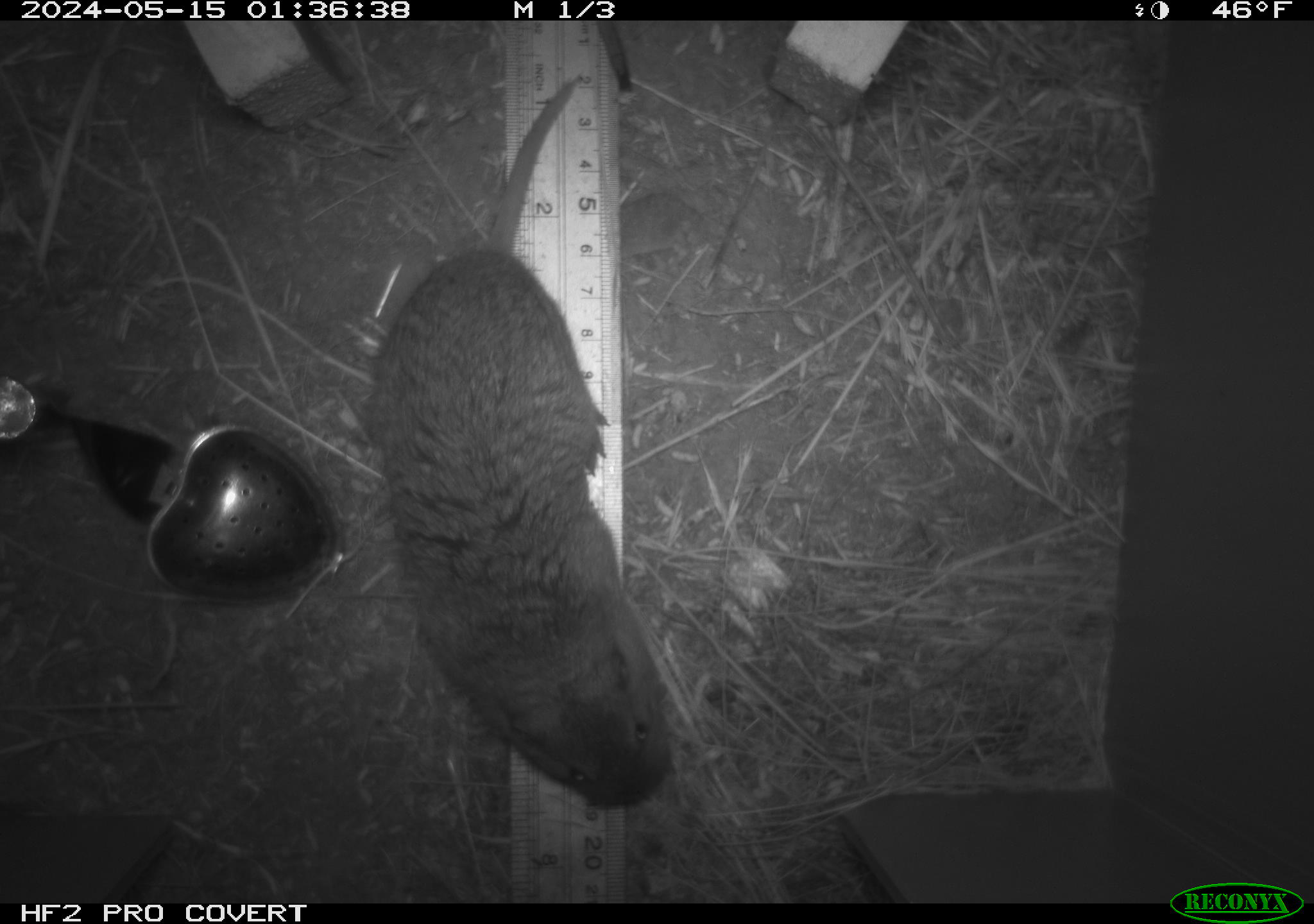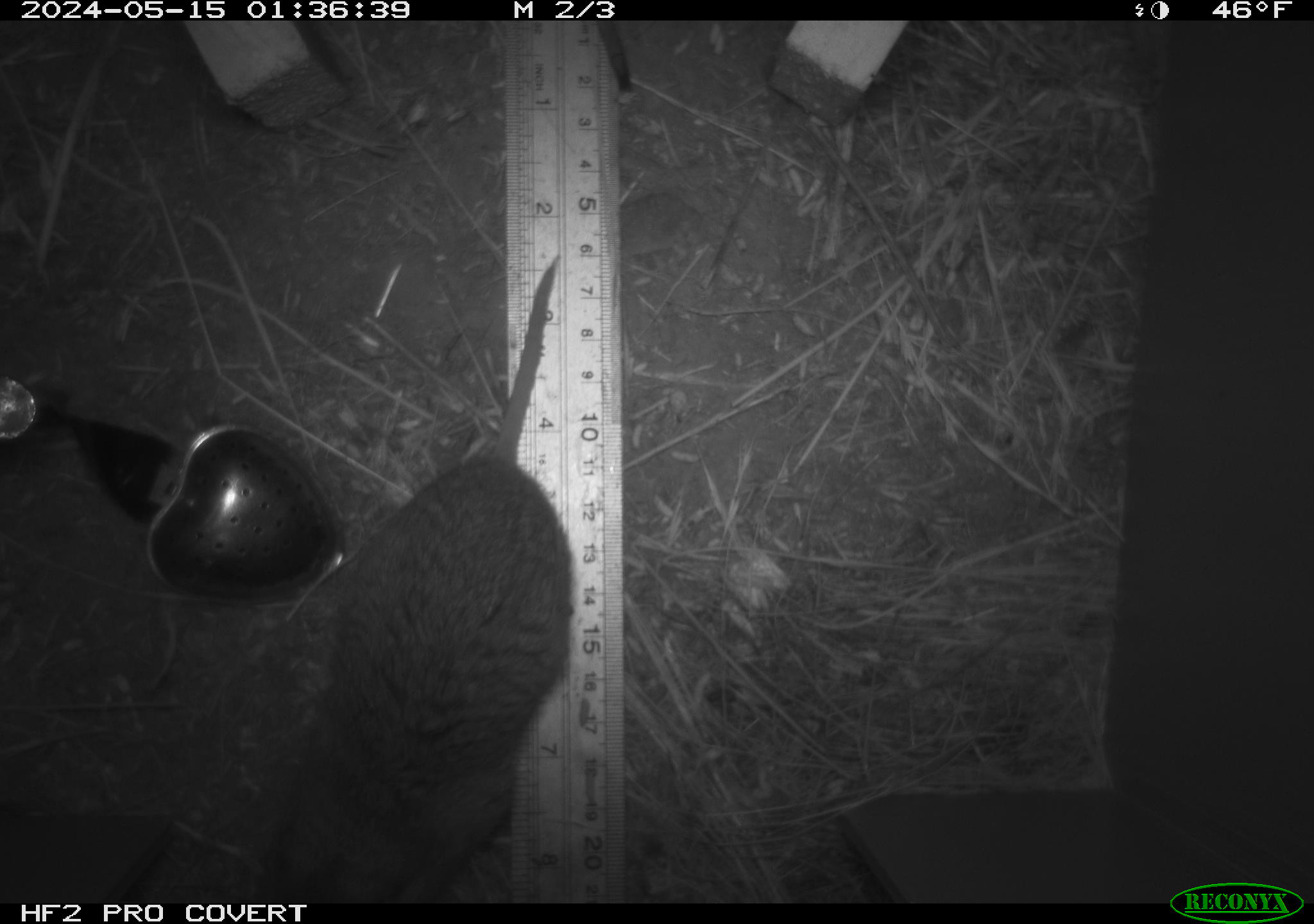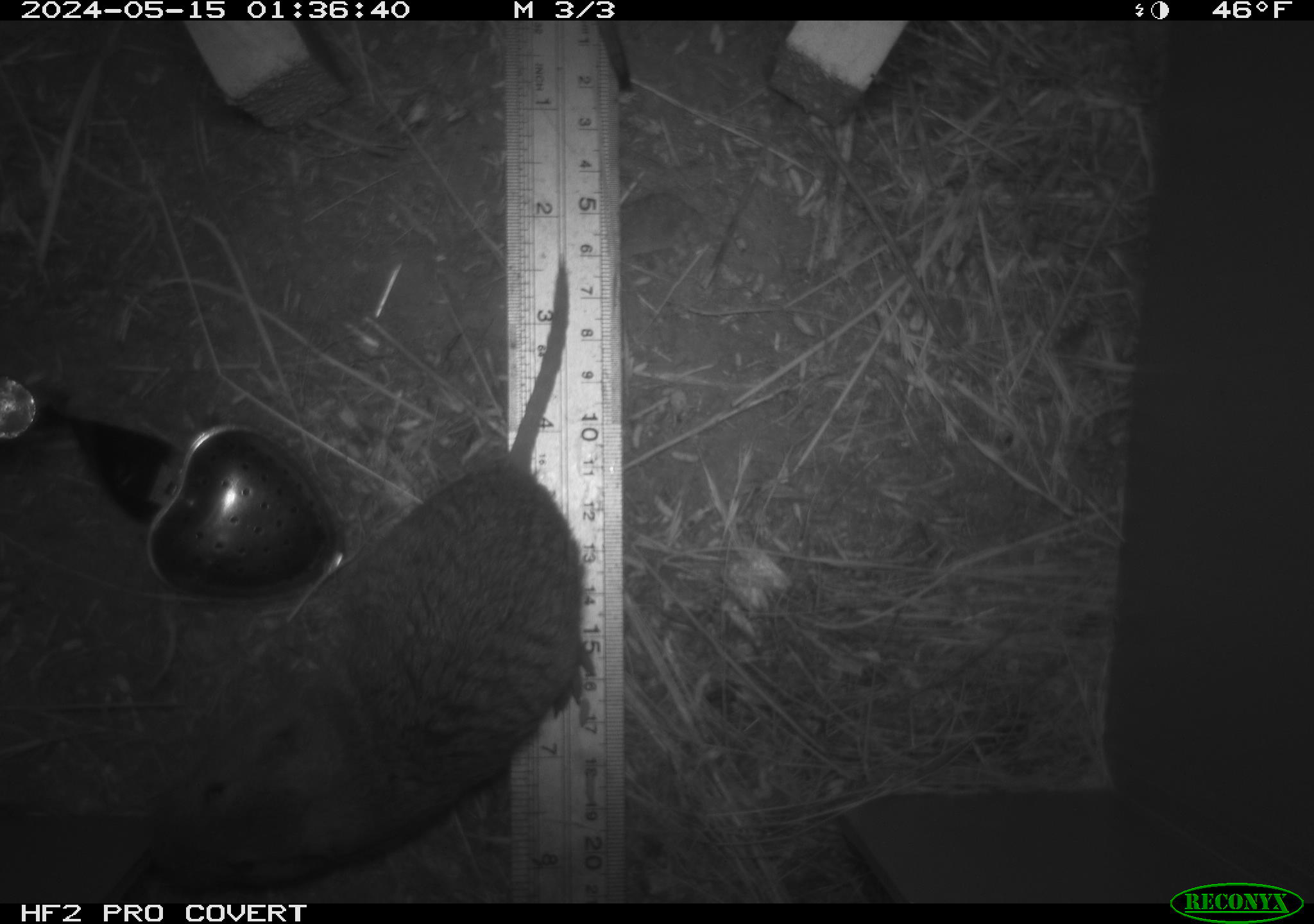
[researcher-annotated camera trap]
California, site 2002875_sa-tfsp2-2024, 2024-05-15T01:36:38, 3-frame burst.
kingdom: Animalia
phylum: Chordata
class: Mammalia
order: Rodentia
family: Geomyidae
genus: Thomomys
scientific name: Thomomys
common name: smooth-toothed pocket gophers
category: thomomys species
Thomomys species (smooth-toothed pocket gophers) (Thomomys).